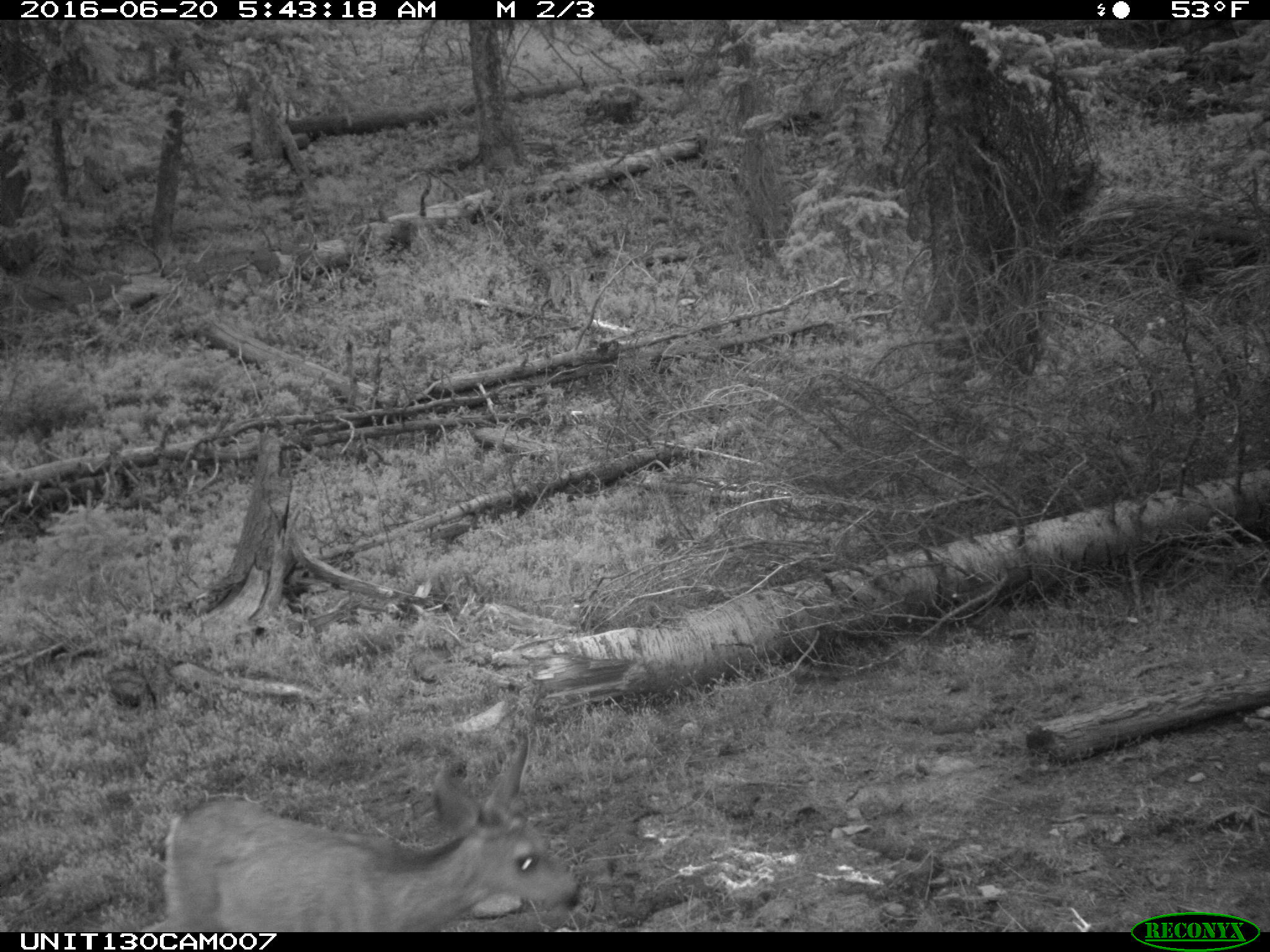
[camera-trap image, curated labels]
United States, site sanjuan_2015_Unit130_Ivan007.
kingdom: Animalia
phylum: Chordata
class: Mammalia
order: Artiodactyla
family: Cervidae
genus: Odocoileus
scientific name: Odocoileus hemionus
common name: mule deer